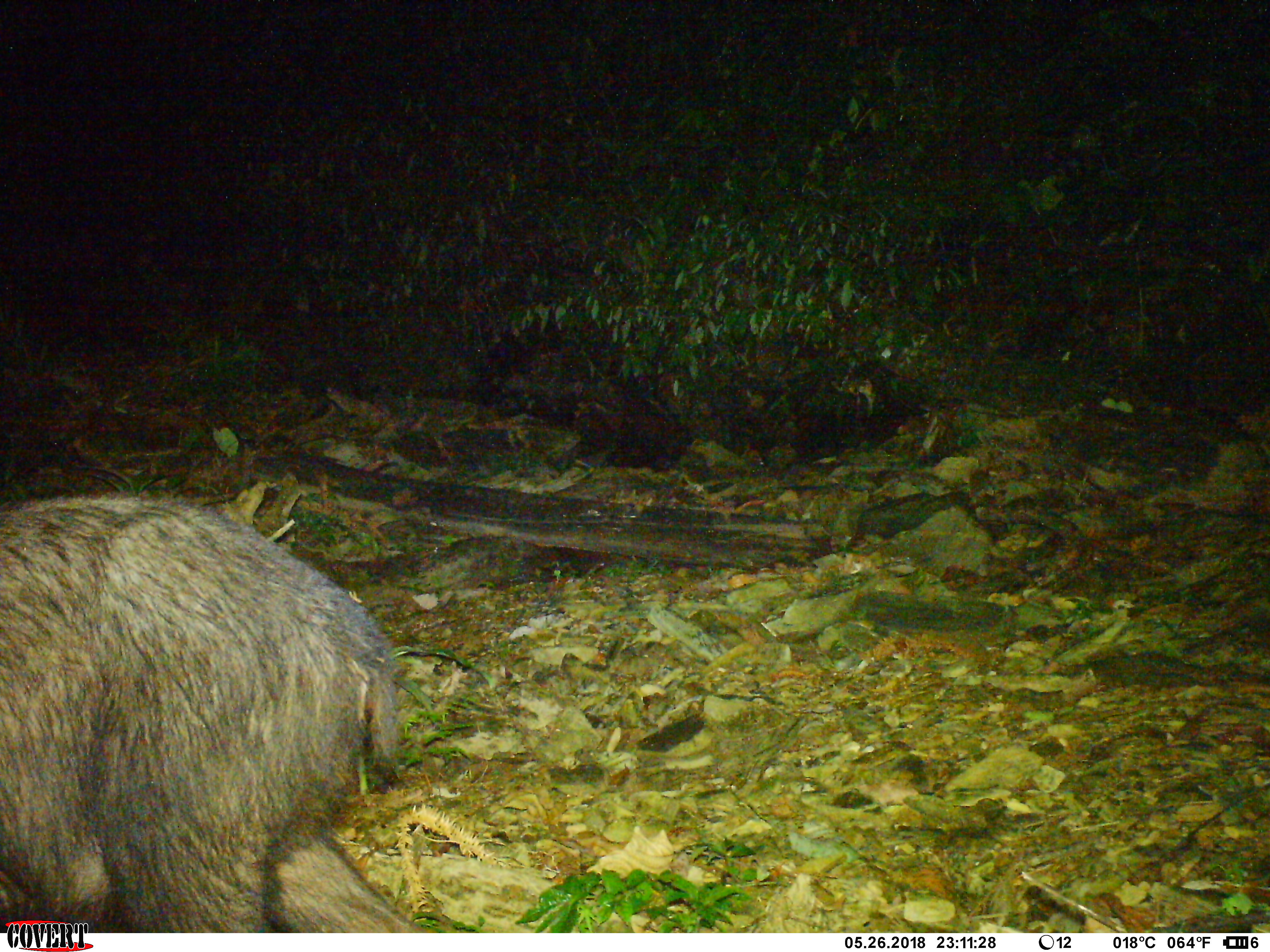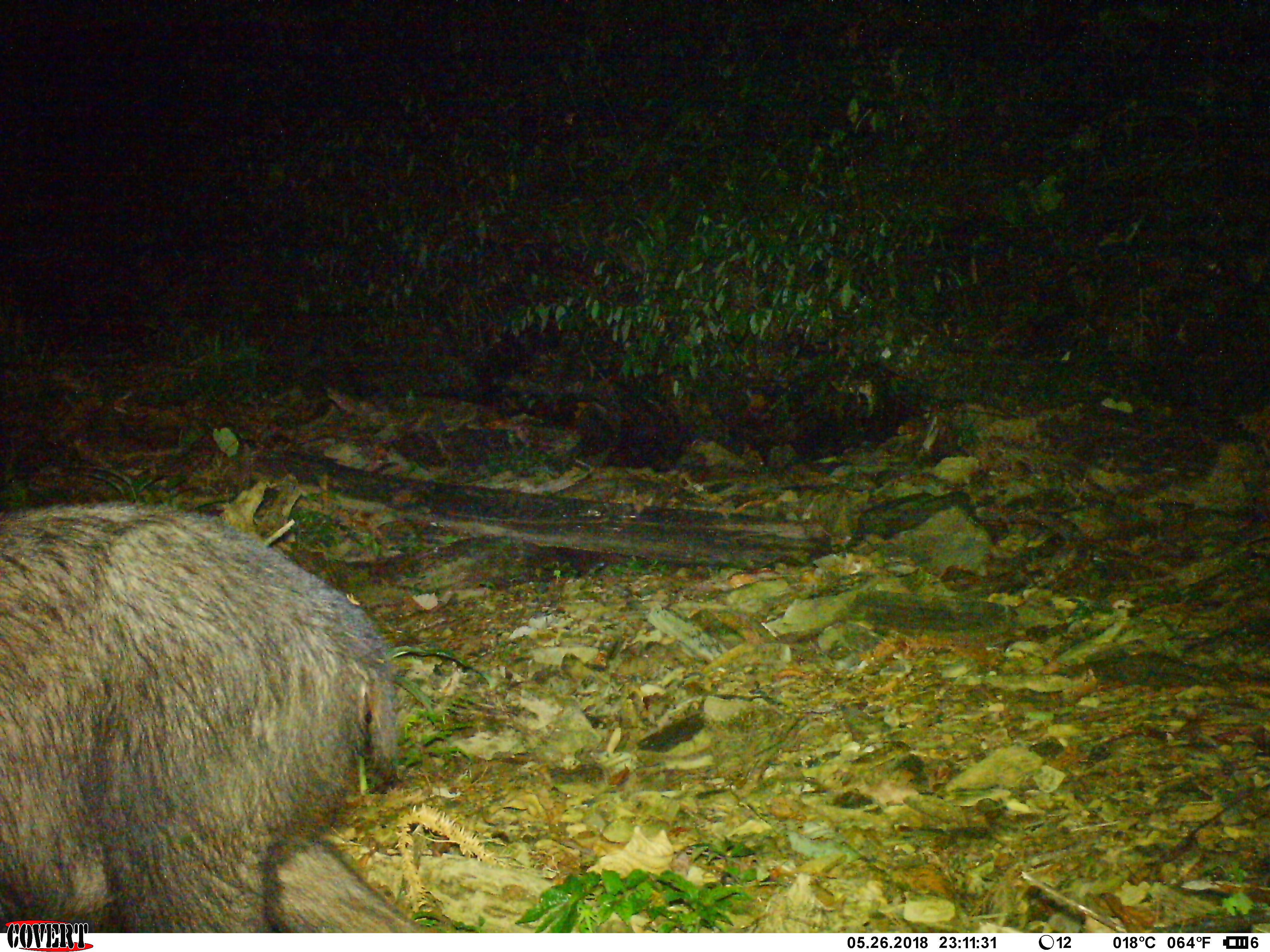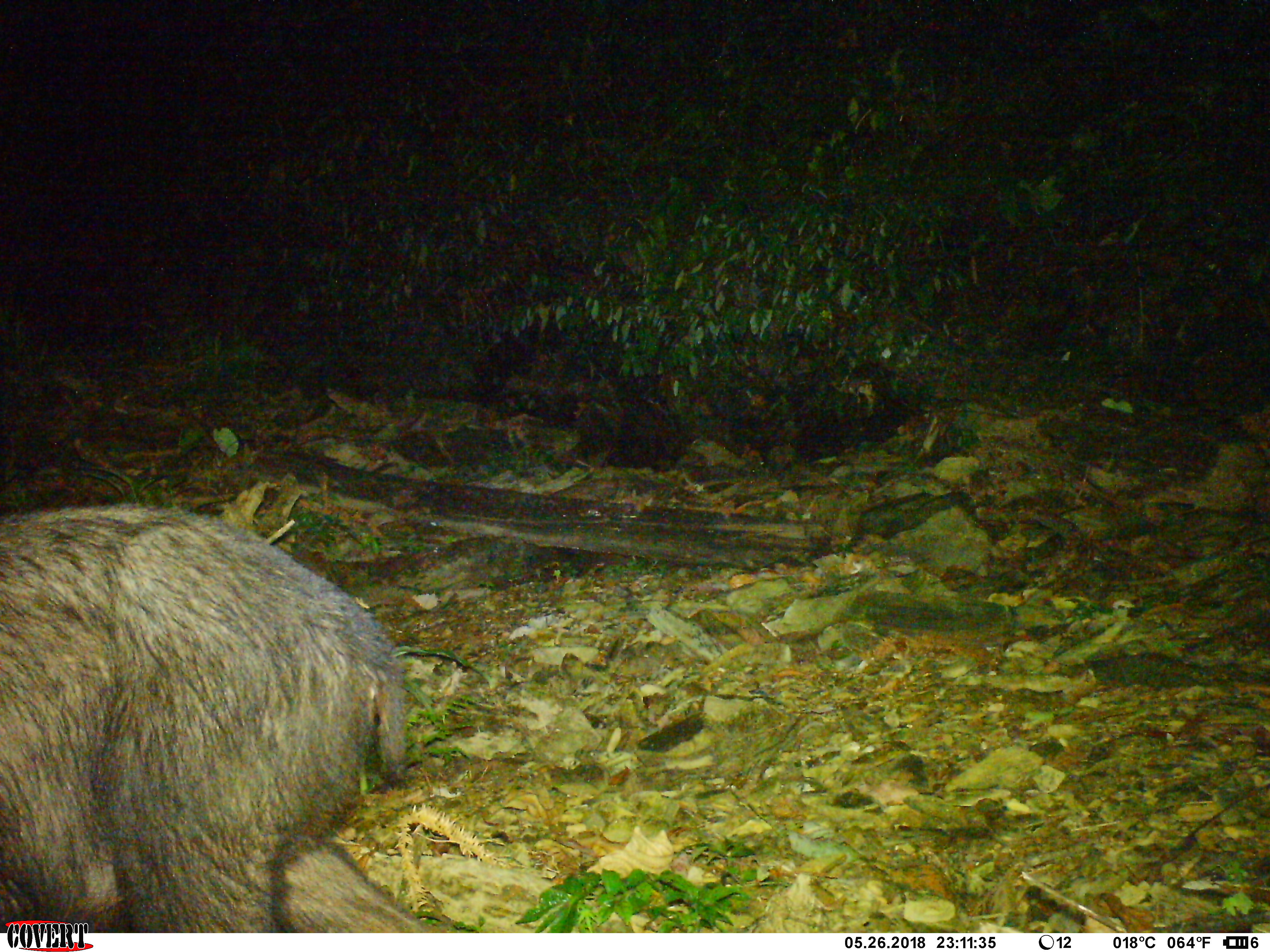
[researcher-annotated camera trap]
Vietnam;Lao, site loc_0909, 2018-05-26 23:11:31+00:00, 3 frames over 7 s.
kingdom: Animalia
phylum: Chordata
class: Mammalia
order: Artiodactyla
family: Bovidae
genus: Capricornis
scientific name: Capricornis sumatraensis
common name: chinese serow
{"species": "chinese serow (Capricornis sumatraensis)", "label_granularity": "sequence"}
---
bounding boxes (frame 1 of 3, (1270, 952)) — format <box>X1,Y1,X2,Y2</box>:
chinese serow: <box>0,494,439,934</box>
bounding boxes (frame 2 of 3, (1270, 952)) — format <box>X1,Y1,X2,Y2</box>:
chinese serow: <box>0,502,431,932</box>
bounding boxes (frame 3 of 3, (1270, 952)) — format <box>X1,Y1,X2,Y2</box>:
chinese serow: <box>1,502,448,934</box>